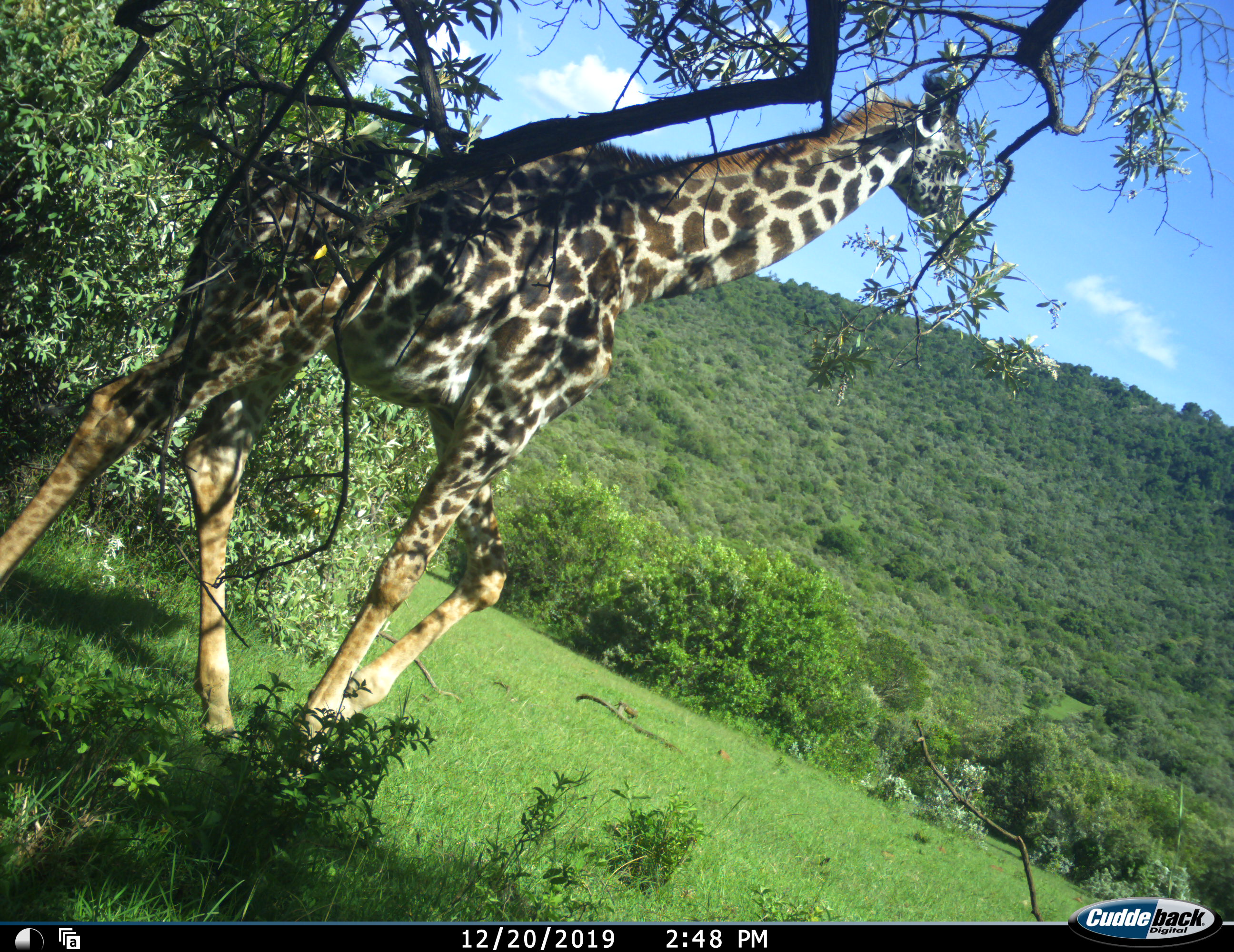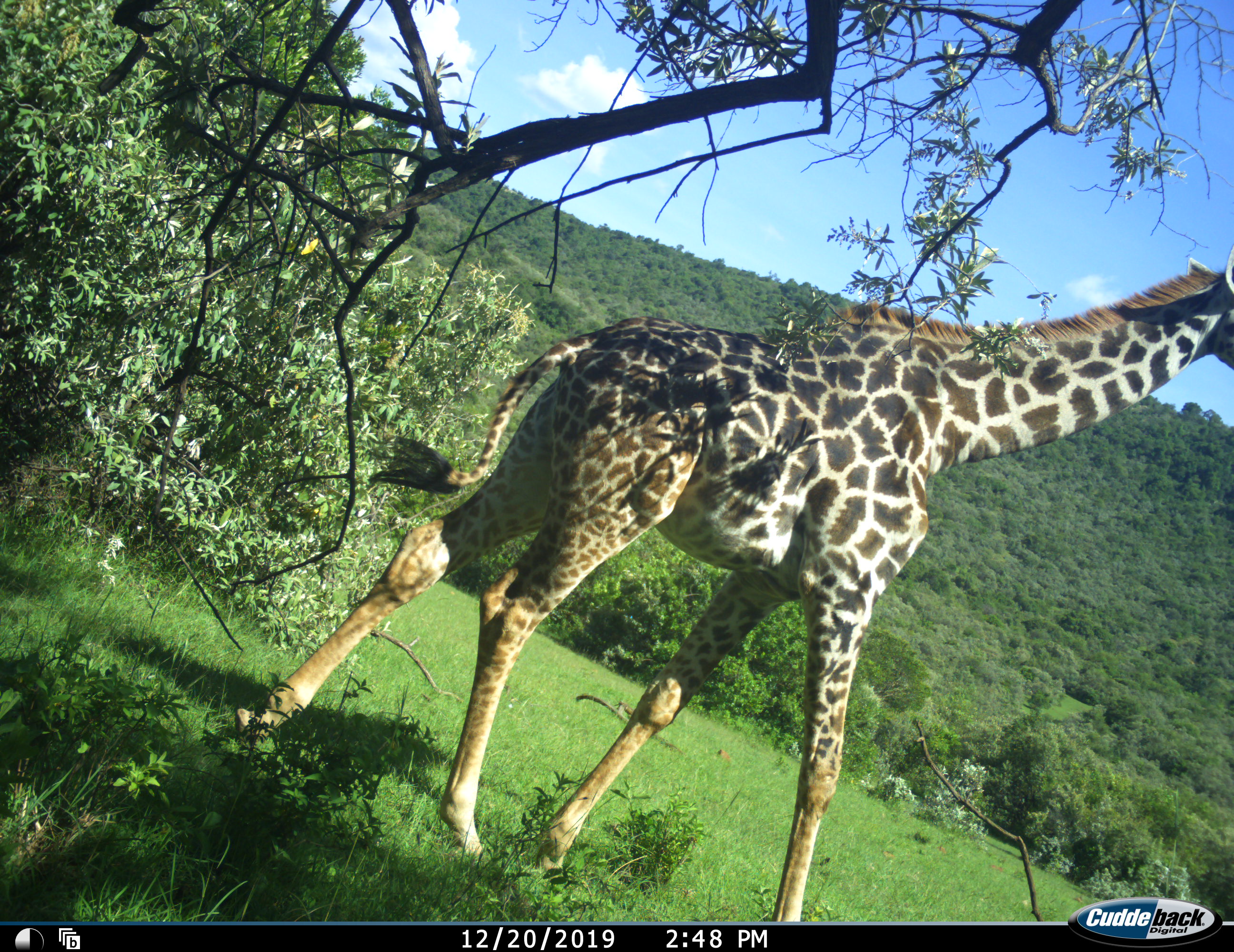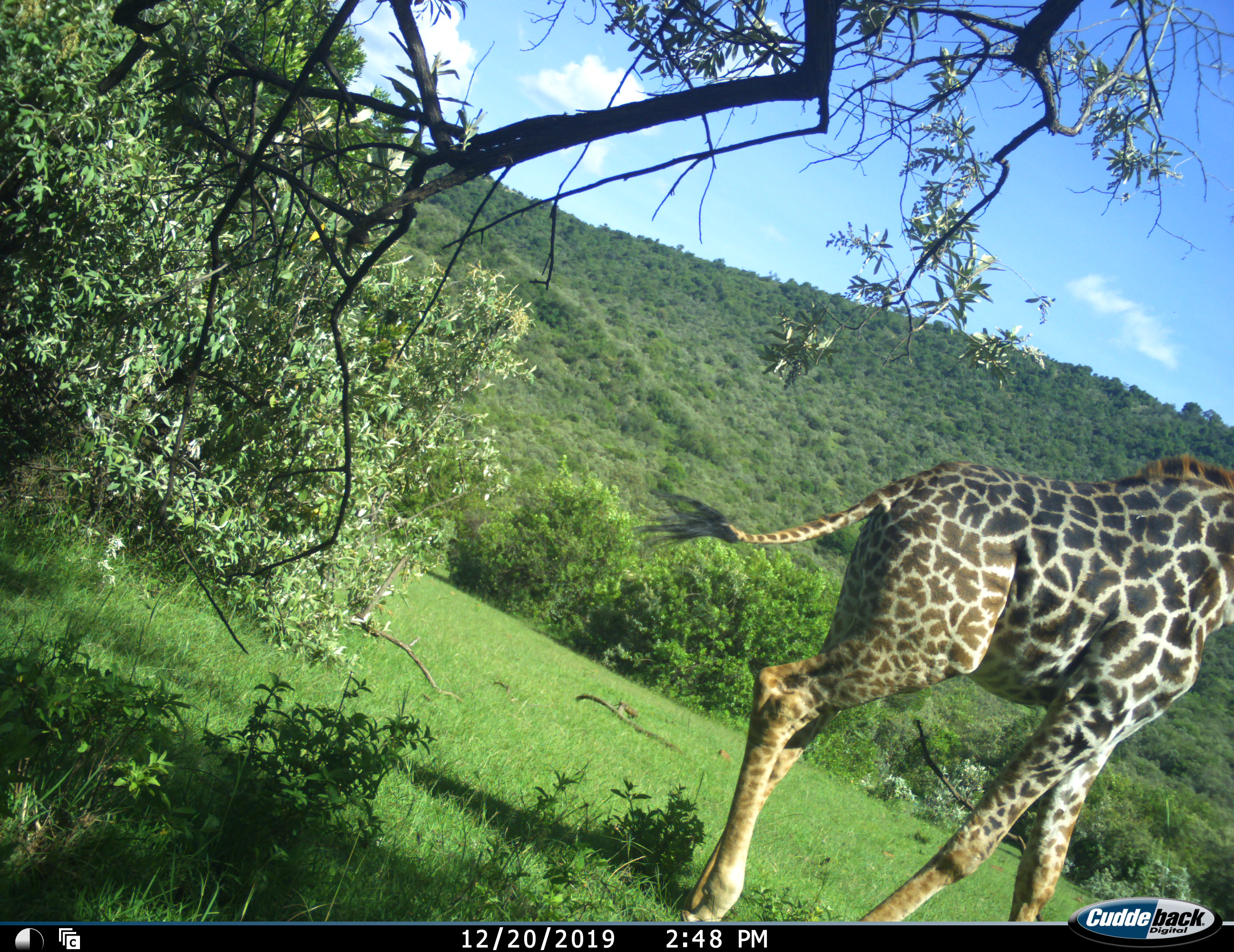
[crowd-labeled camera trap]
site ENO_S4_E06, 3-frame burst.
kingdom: Animalia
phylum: Chordata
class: Mammalia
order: Artiodactyla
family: Giraffidae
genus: Giraffa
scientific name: Giraffa camelopardalis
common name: giraffe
Giraffe (Giraffa camelopardalis), count 1. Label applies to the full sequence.